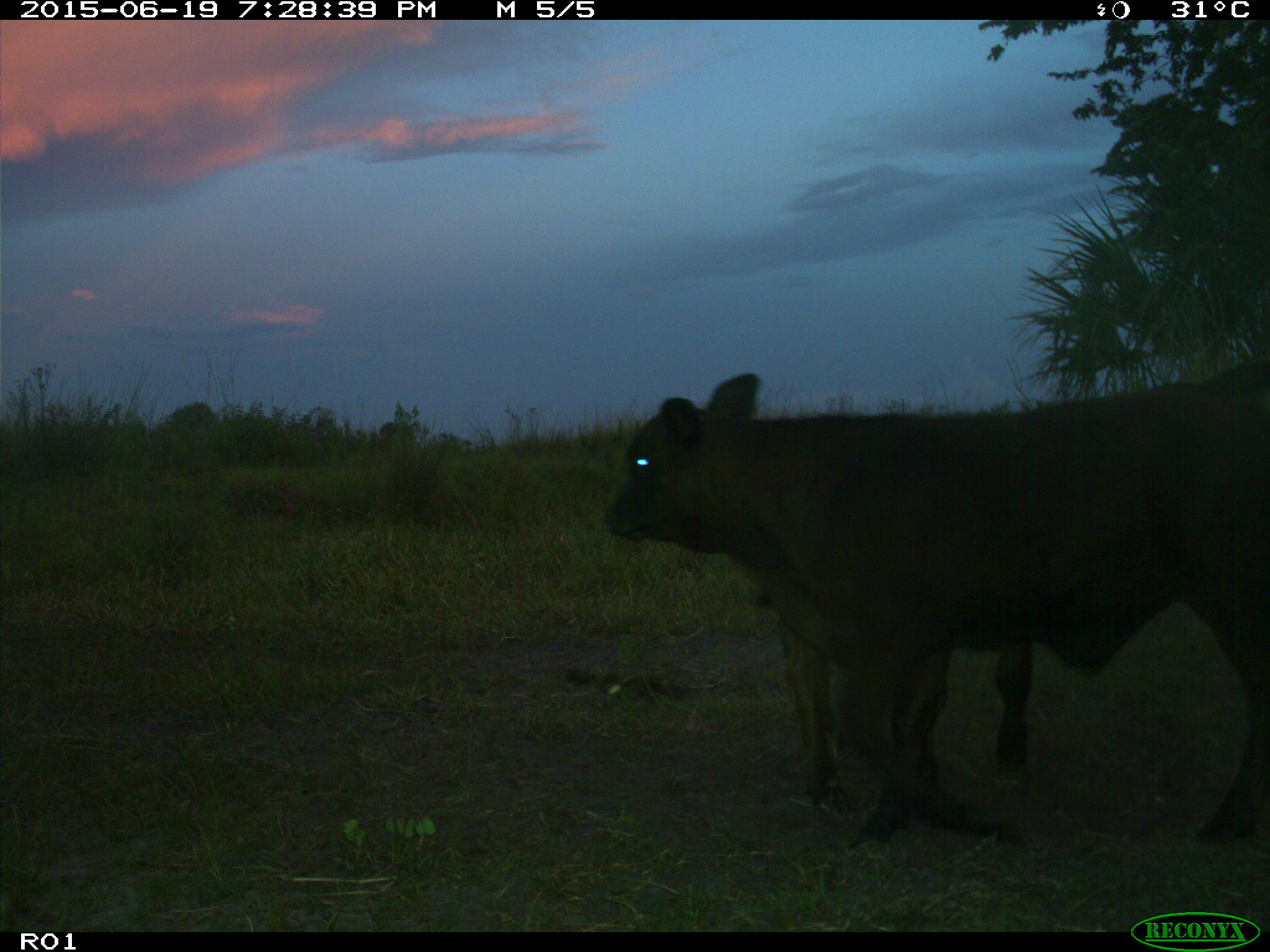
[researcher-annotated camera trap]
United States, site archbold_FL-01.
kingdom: Animalia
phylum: Chordata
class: Mammalia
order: Artiodactyla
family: Bovidae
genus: Bos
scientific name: Bos taurus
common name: domestic cow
Bos taurus (domestic cow).